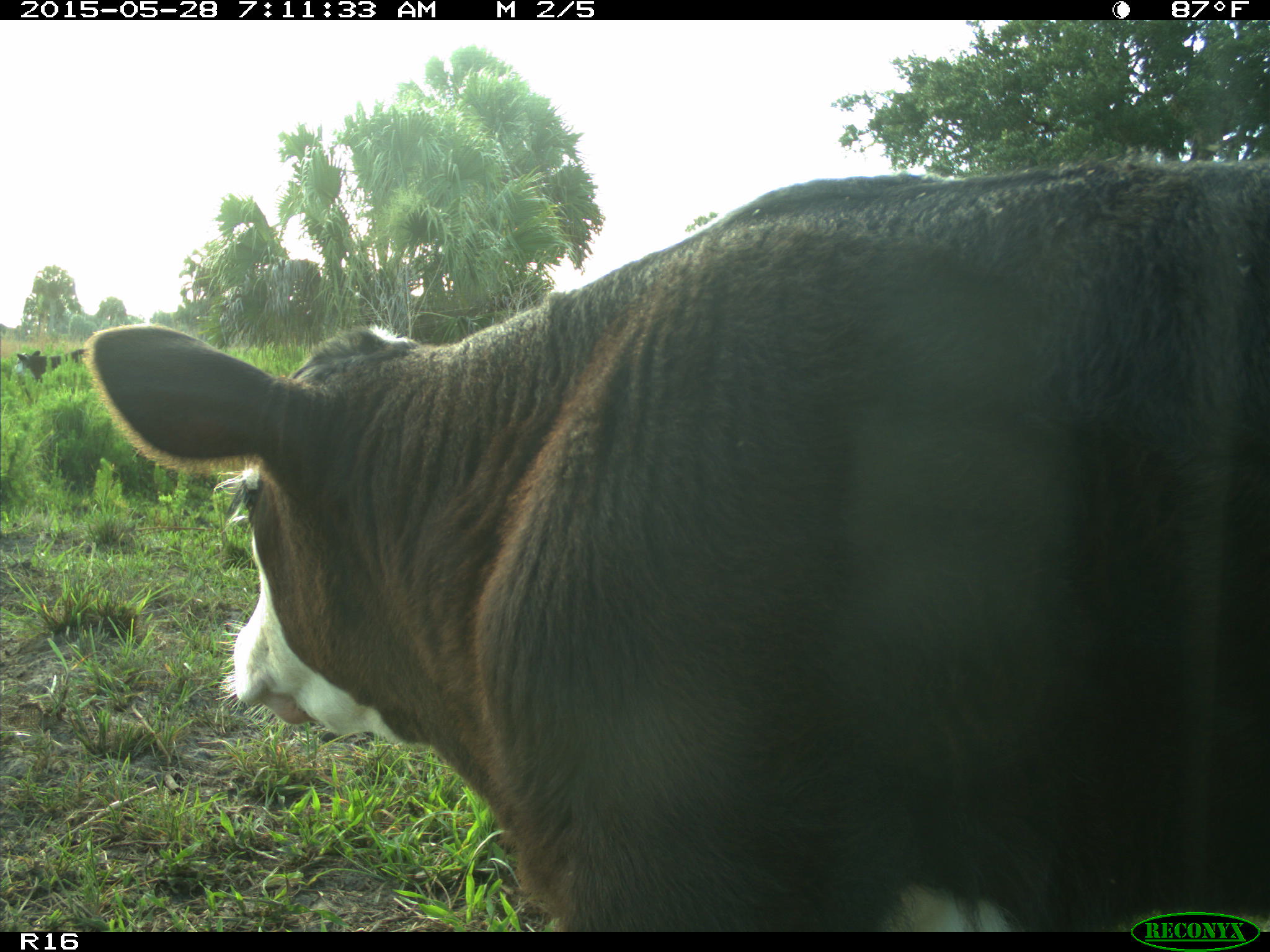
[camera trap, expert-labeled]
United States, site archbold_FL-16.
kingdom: Animalia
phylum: Chordata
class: Mammalia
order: Artiodactyla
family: Bovidae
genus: Bos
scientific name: Bos taurus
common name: domestic cow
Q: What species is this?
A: Bos taurus (domestic cow).